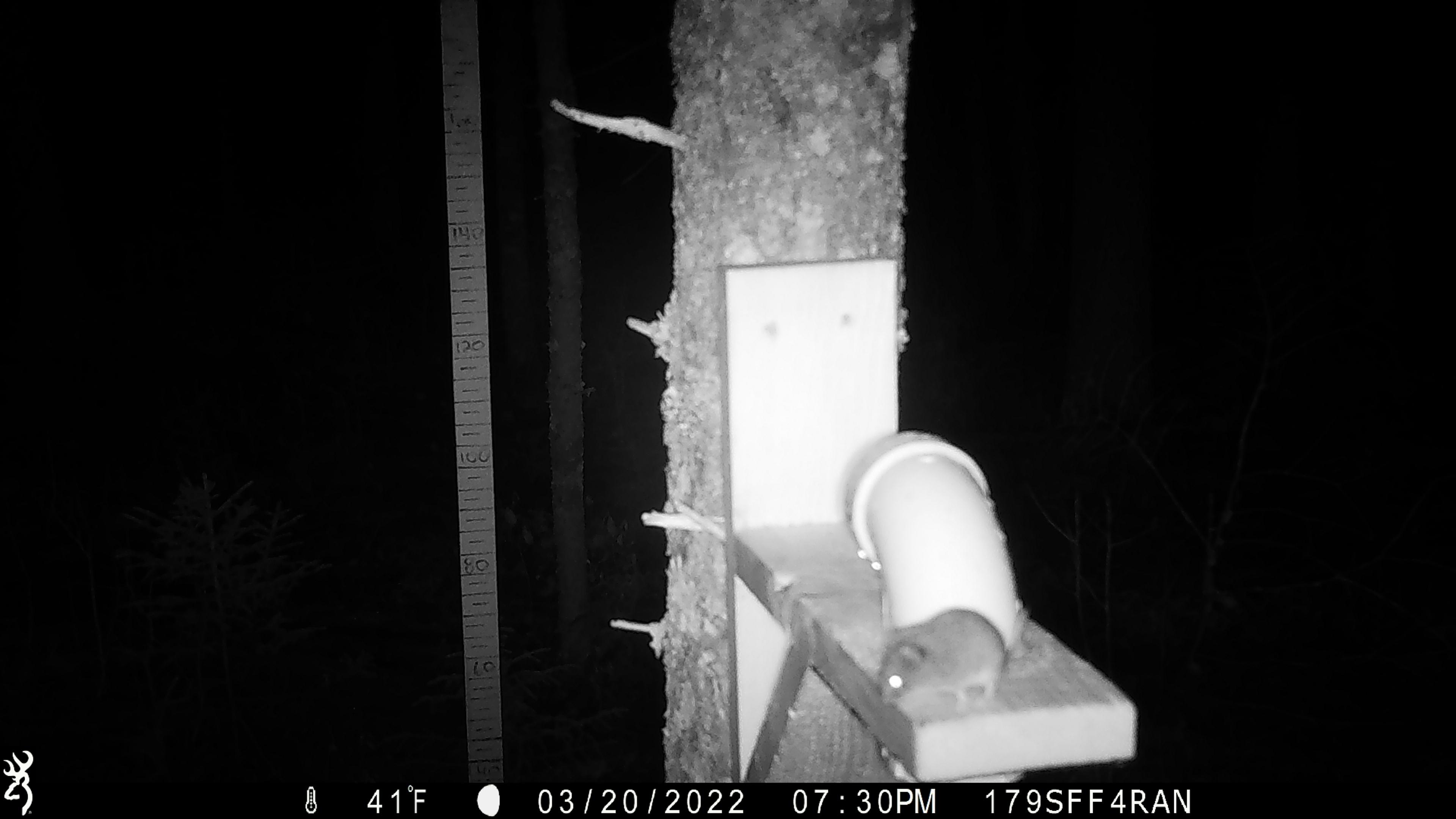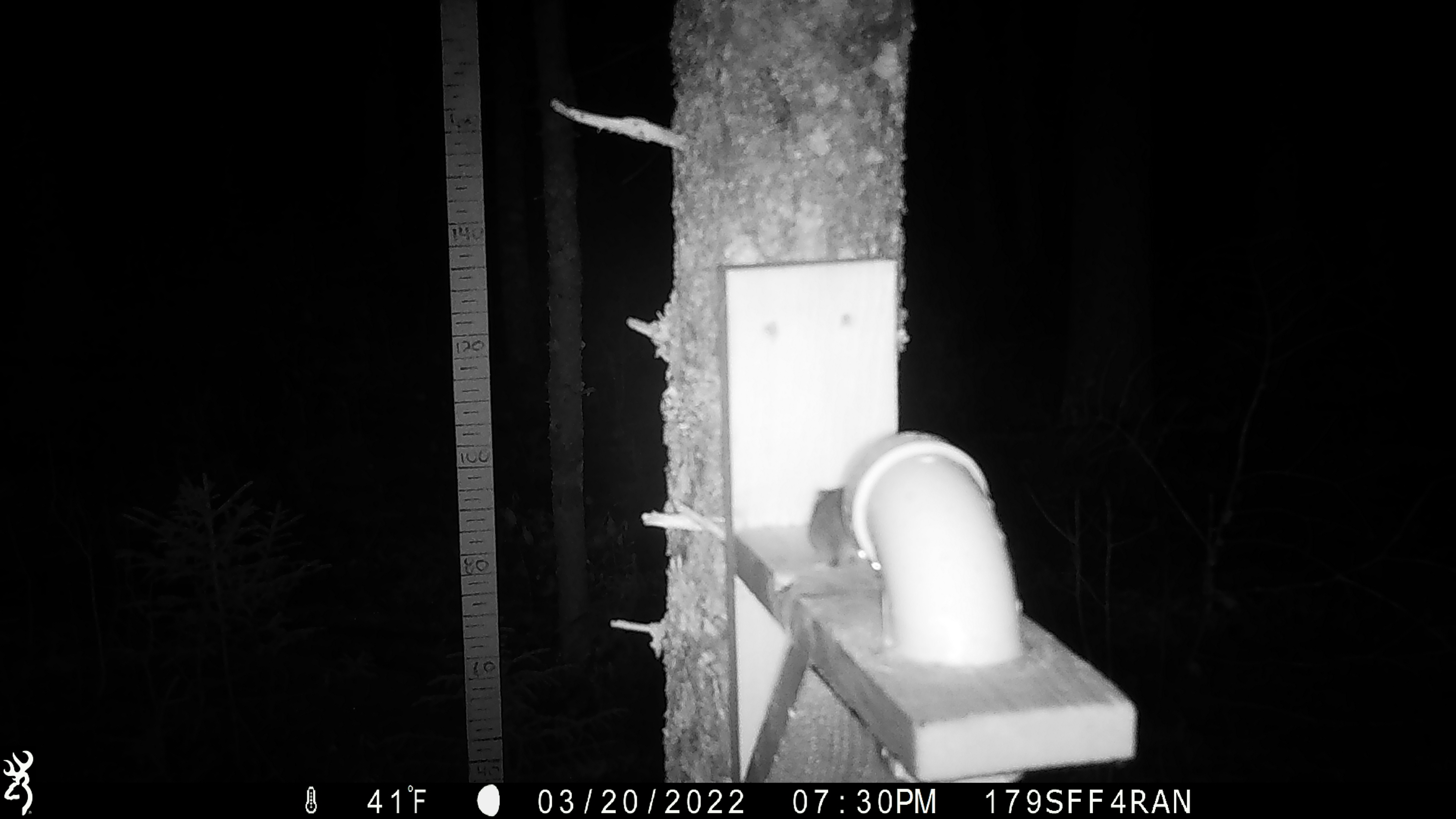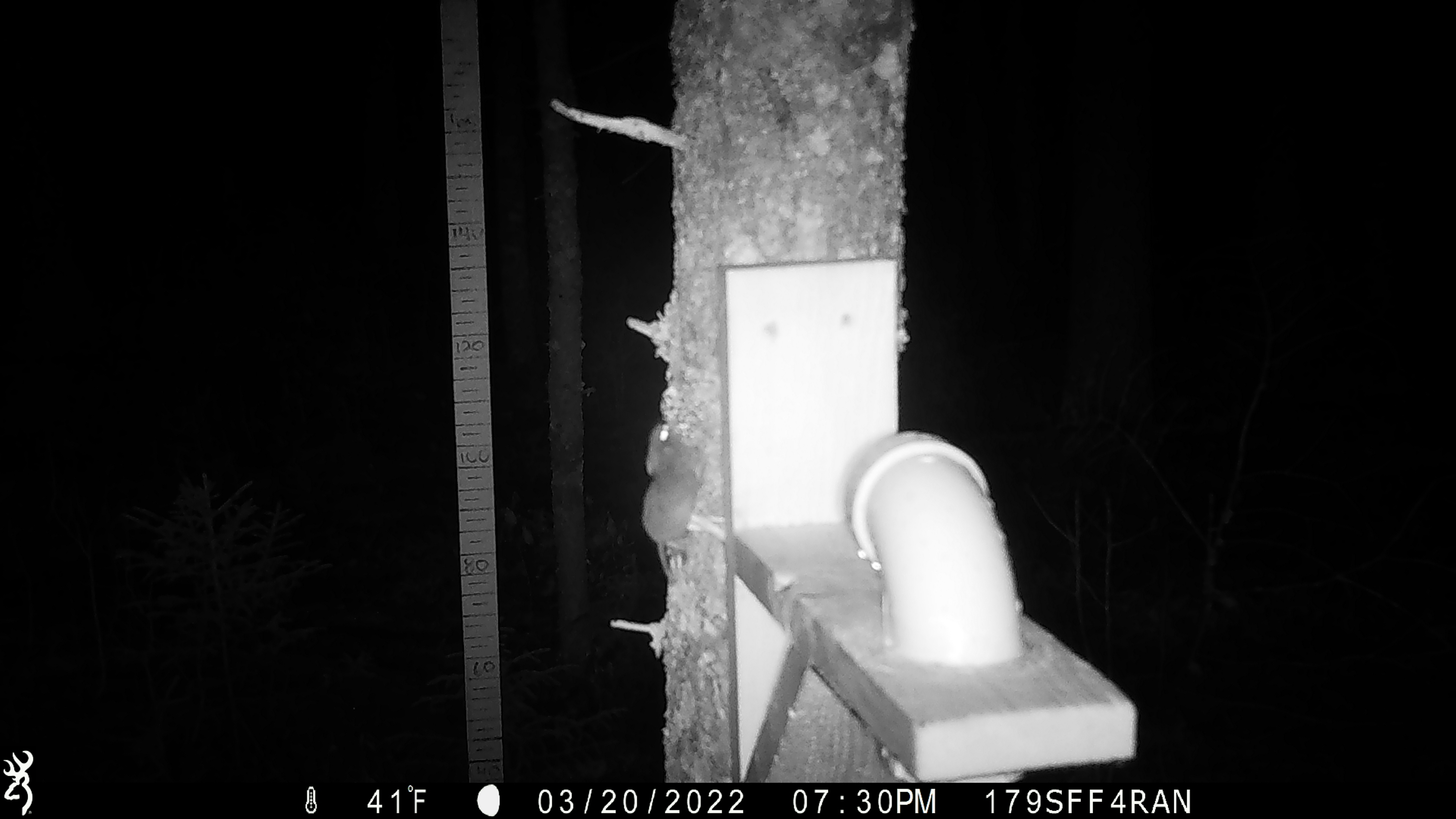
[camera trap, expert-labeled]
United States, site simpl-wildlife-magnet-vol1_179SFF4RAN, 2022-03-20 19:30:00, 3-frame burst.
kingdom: Animalia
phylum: Chordata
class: Mammalia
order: Rodentia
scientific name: Rodentia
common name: mouse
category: mouse sp.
Mouse sp. (mouse) (Rodentia).